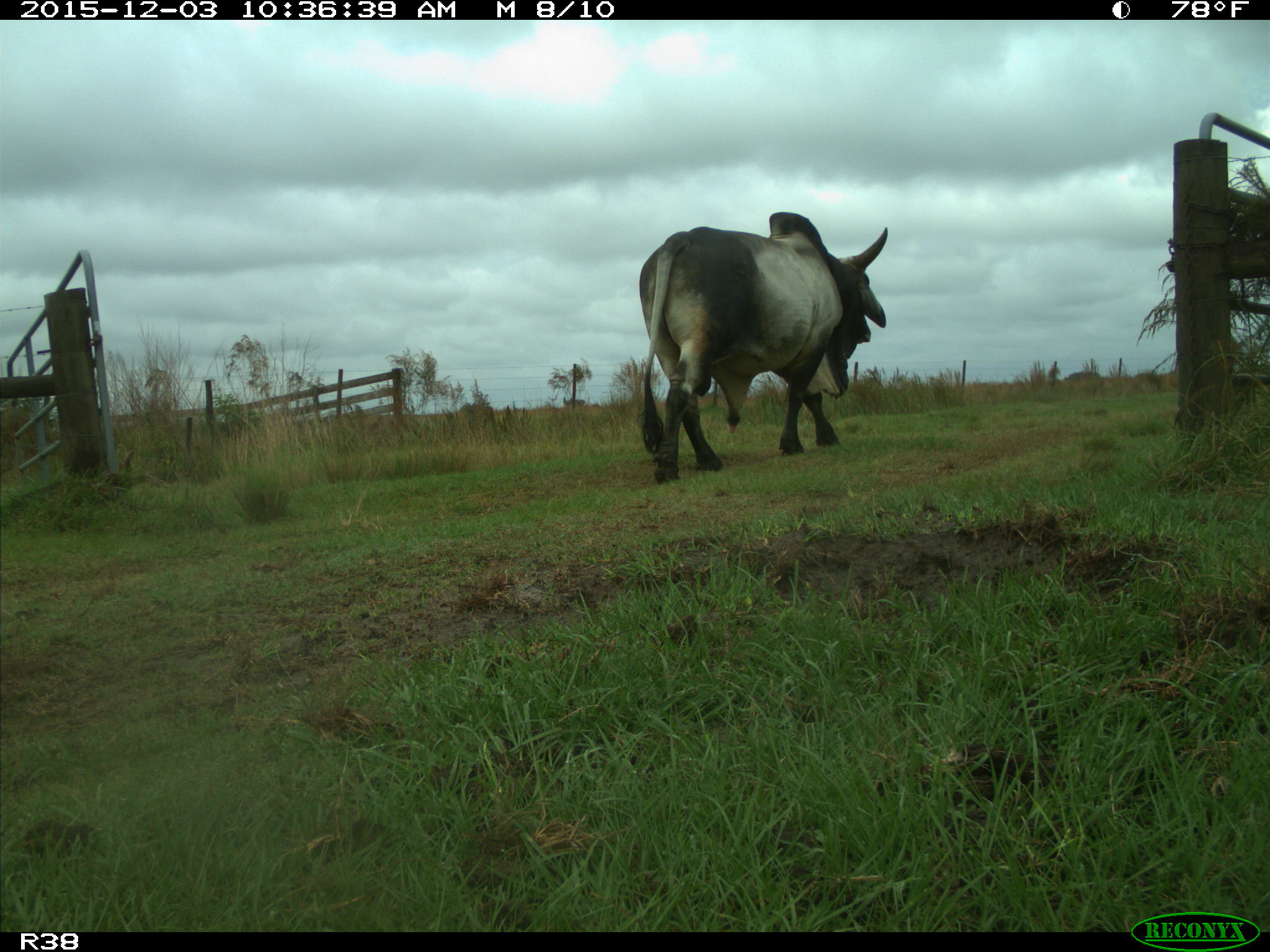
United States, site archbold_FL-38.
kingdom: Animalia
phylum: Chordata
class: Mammalia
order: Artiodactyla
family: Bovidae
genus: Bos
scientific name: Bos taurus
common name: domestic cow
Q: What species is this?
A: Bos taurus (domestic cow).